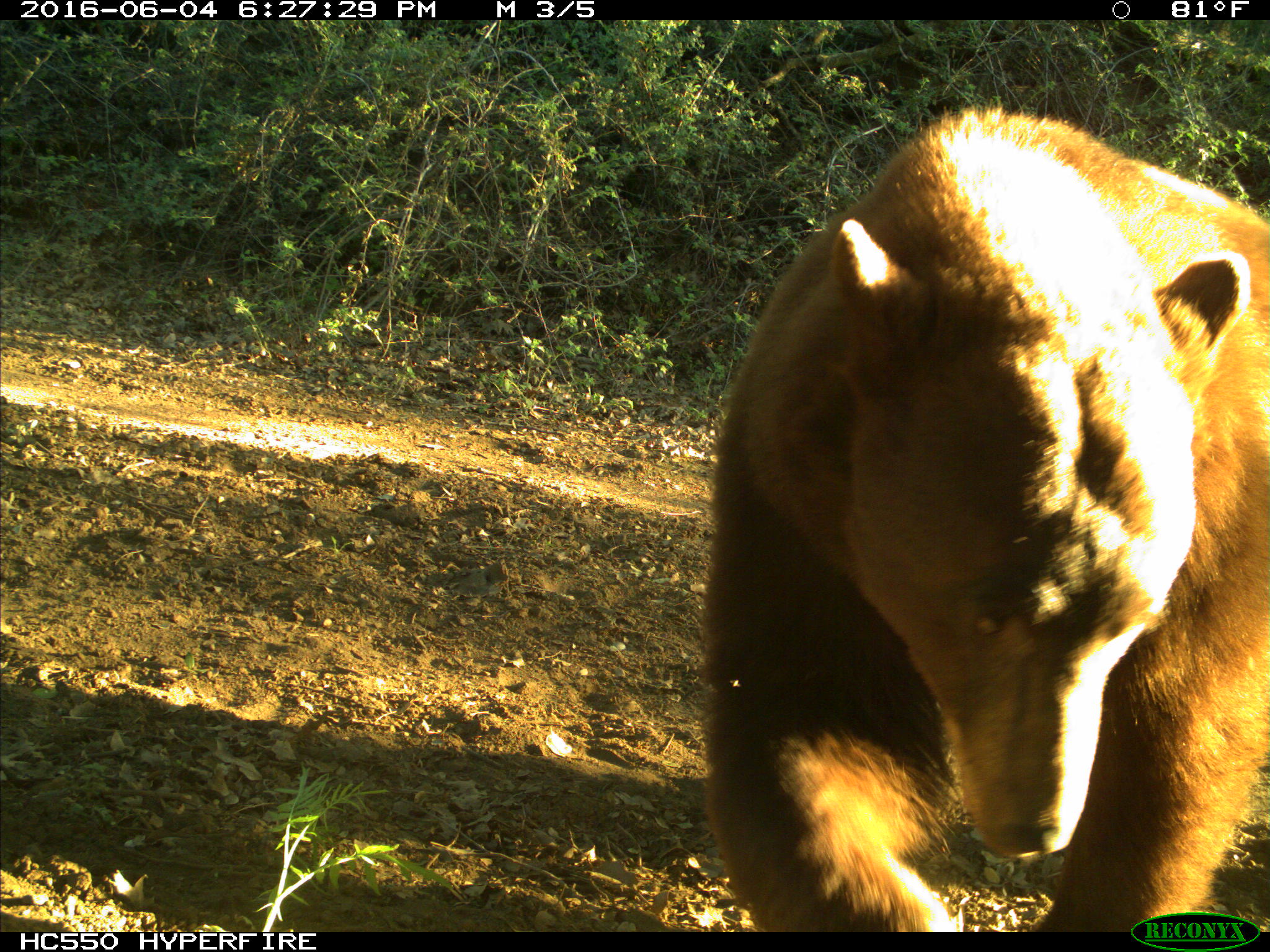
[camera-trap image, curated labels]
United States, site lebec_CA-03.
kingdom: Animalia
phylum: Chordata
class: Mammalia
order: Carnivora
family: Ursidae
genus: Ursus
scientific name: Ursus americanus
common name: american black bear